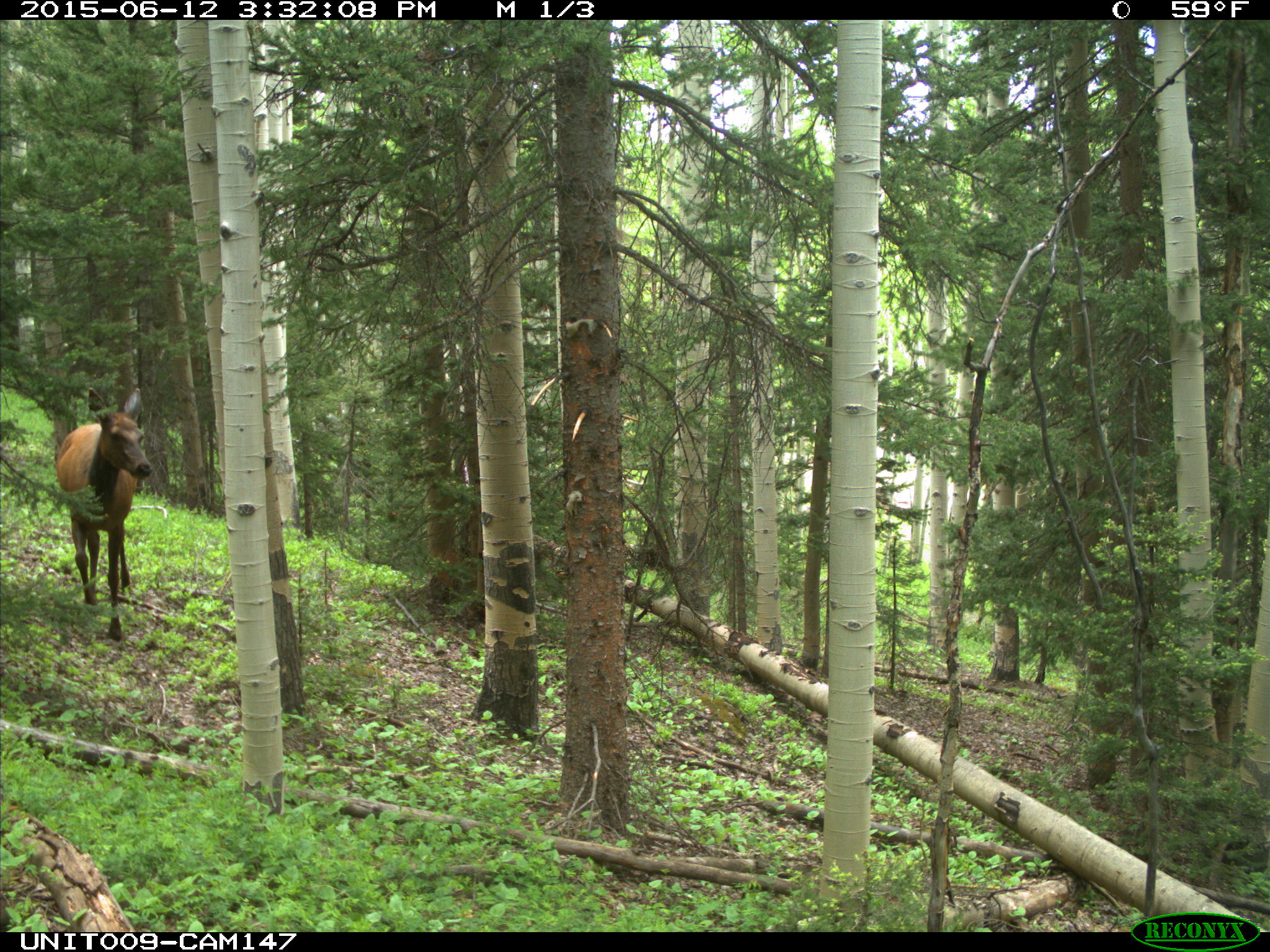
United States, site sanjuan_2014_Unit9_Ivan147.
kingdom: Animalia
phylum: Chordata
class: Mammalia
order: Artiodactyla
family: Cervidae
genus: Cervus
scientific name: Cervus elaphus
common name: red deer